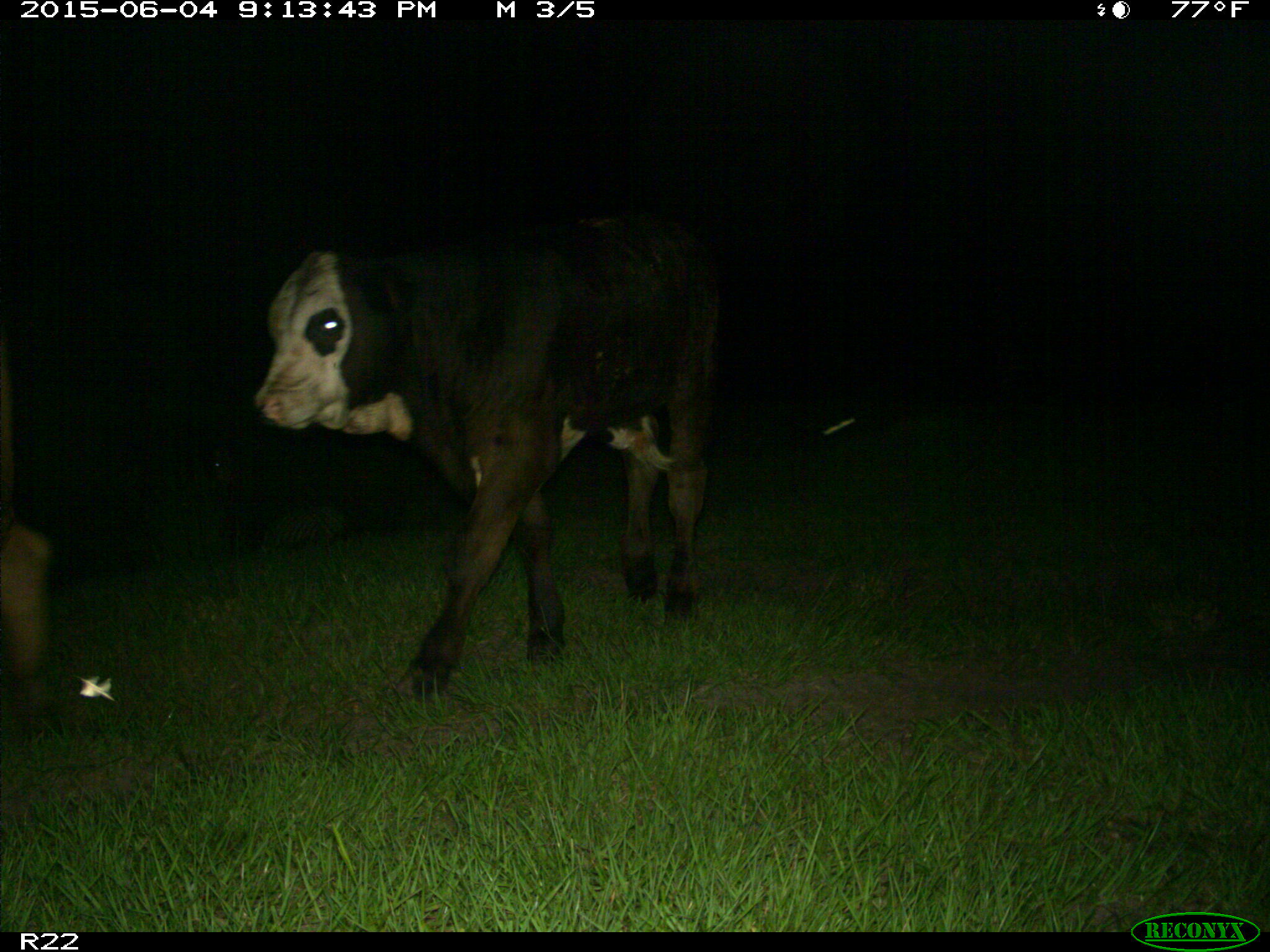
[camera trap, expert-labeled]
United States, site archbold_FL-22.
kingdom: Animalia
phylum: Chordata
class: Mammalia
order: Artiodactyla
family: Bovidae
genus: Bos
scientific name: Bos taurus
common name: domestic cow